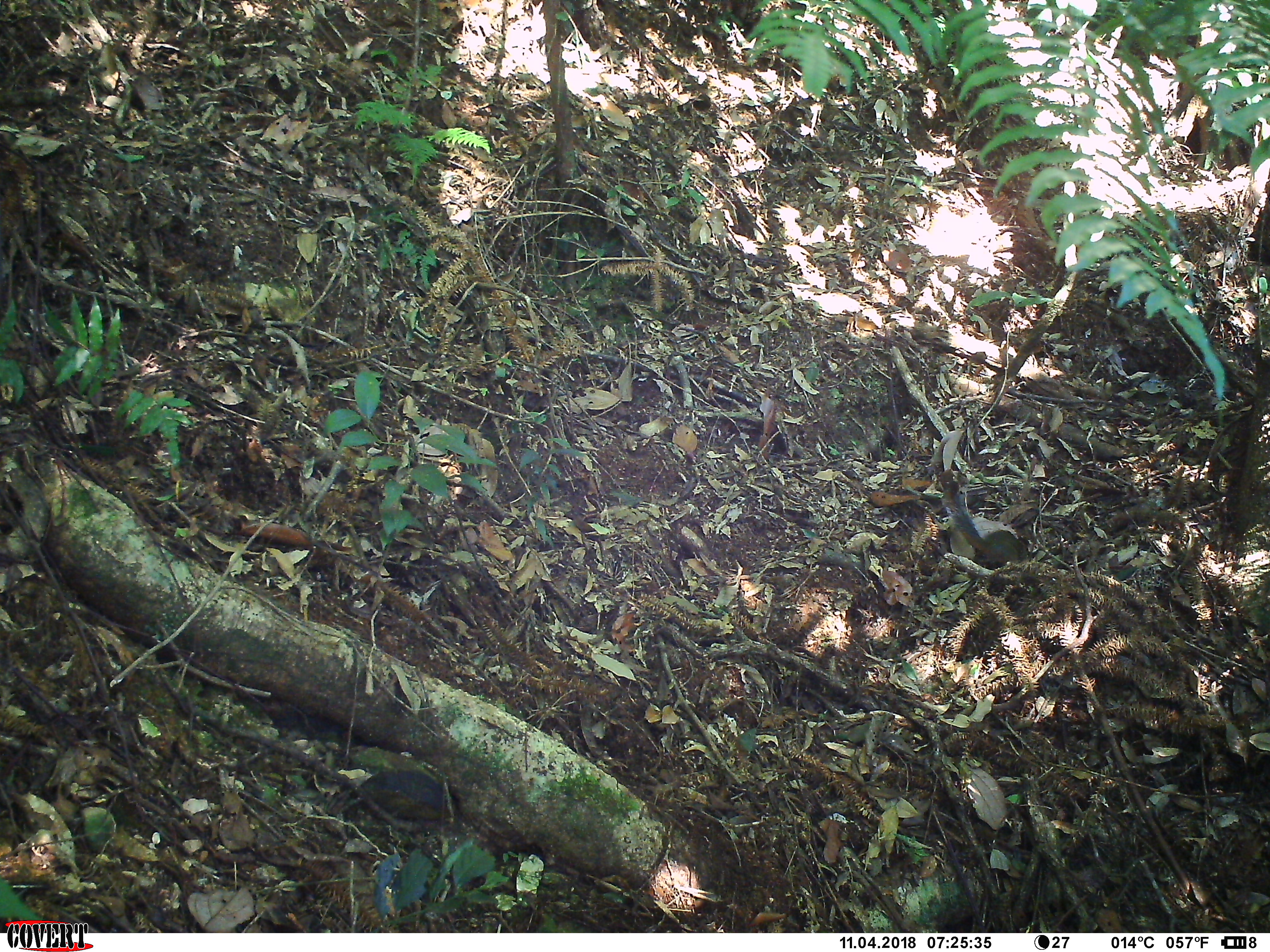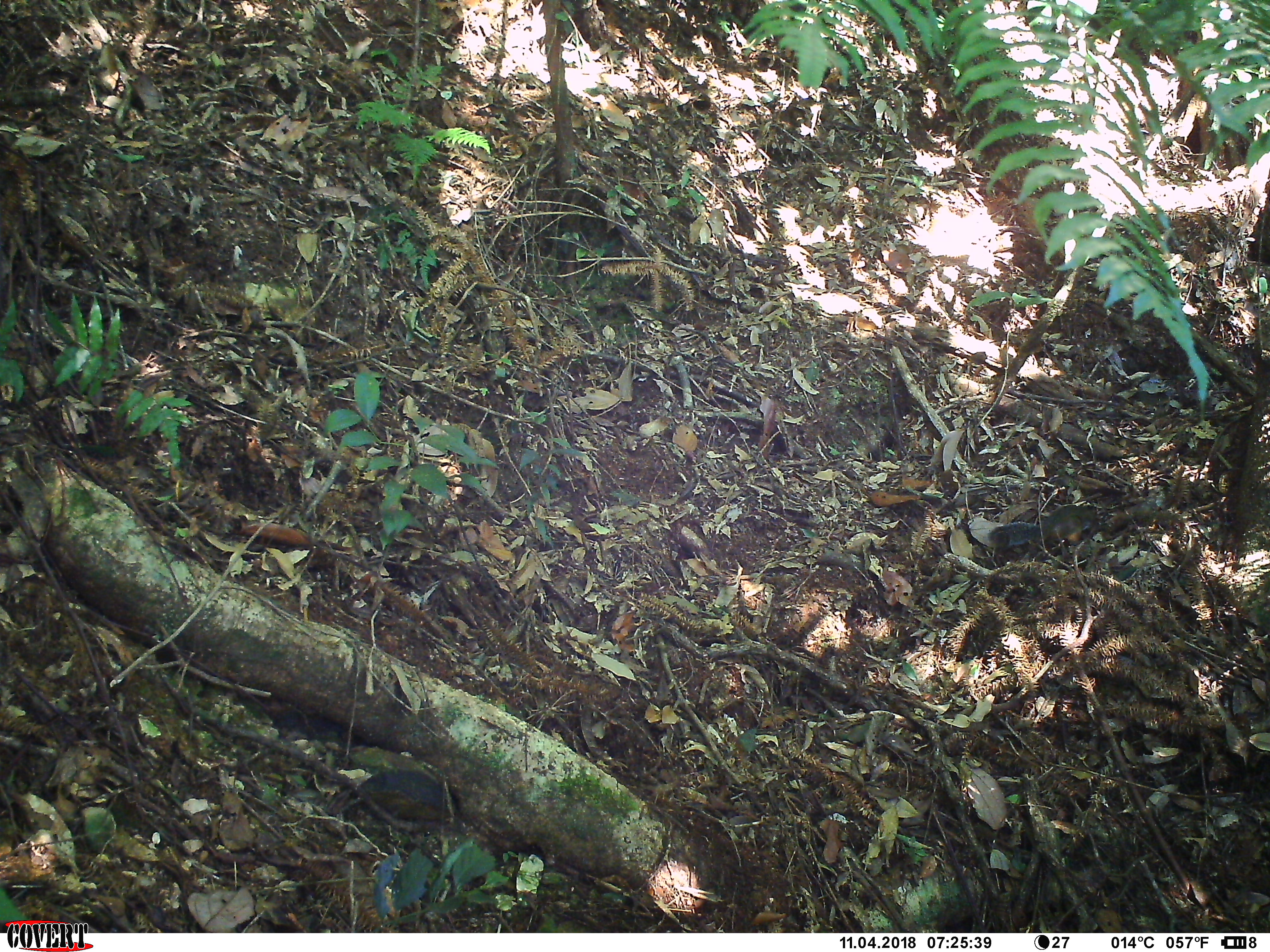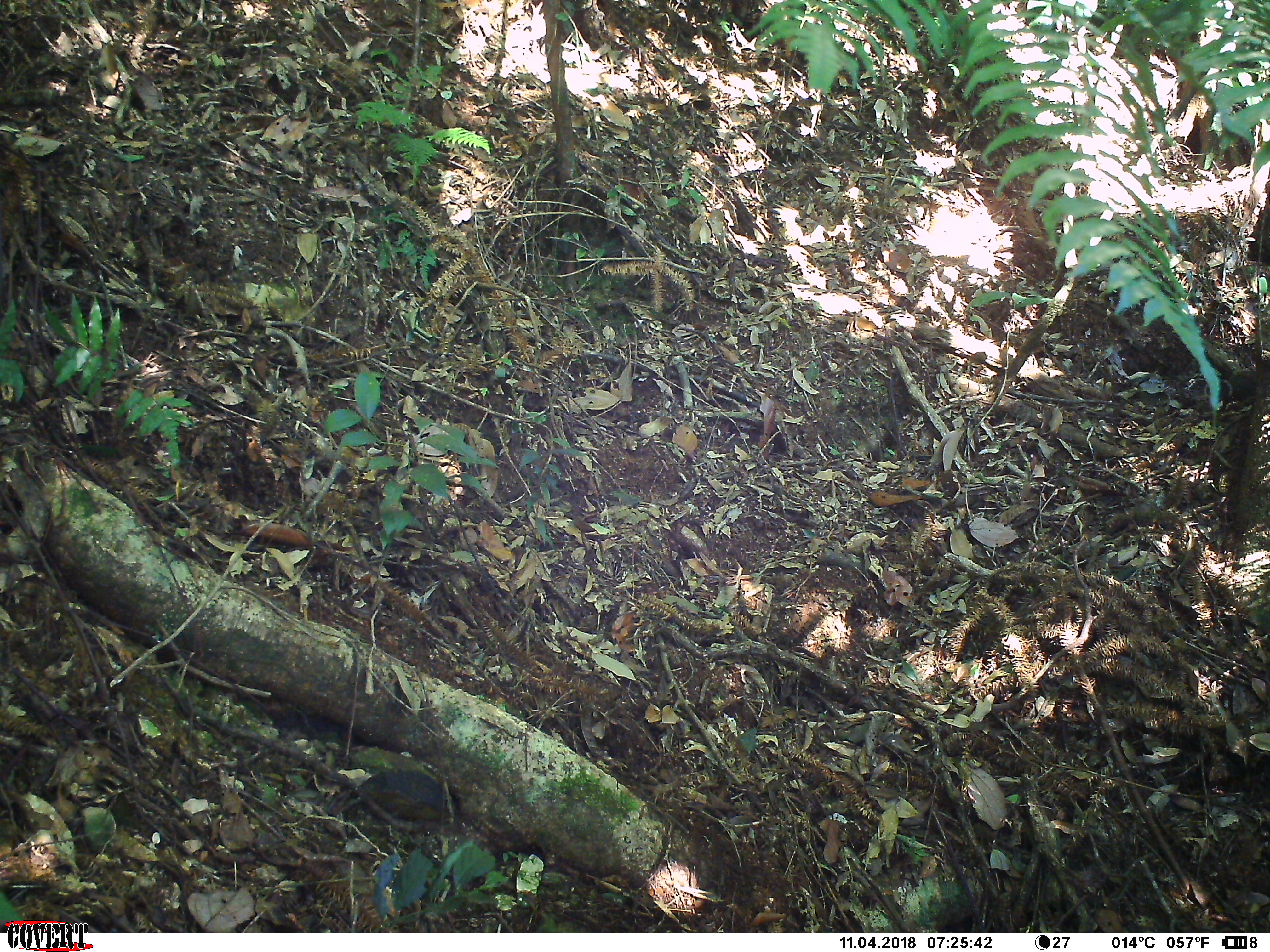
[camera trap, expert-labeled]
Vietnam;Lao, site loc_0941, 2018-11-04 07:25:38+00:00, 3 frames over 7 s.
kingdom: Animalia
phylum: Chordata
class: Mammalia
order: Rodentia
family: Sciuridae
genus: Dremomys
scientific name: Dremomys rufigenis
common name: red-cheeked squirrel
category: red cheeked squirrel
Red cheeked squirrel (red-cheeked squirrel) (Dremomys rufigenis). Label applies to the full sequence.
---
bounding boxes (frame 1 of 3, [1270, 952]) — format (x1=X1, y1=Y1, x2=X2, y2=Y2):
red cheeked squirrel: (x1=942, y1=479, x2=1029, y2=570)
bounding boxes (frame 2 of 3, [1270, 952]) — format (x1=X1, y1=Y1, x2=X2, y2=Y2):
red cheeked squirrel: (x1=987, y1=504, x2=1098, y2=555)